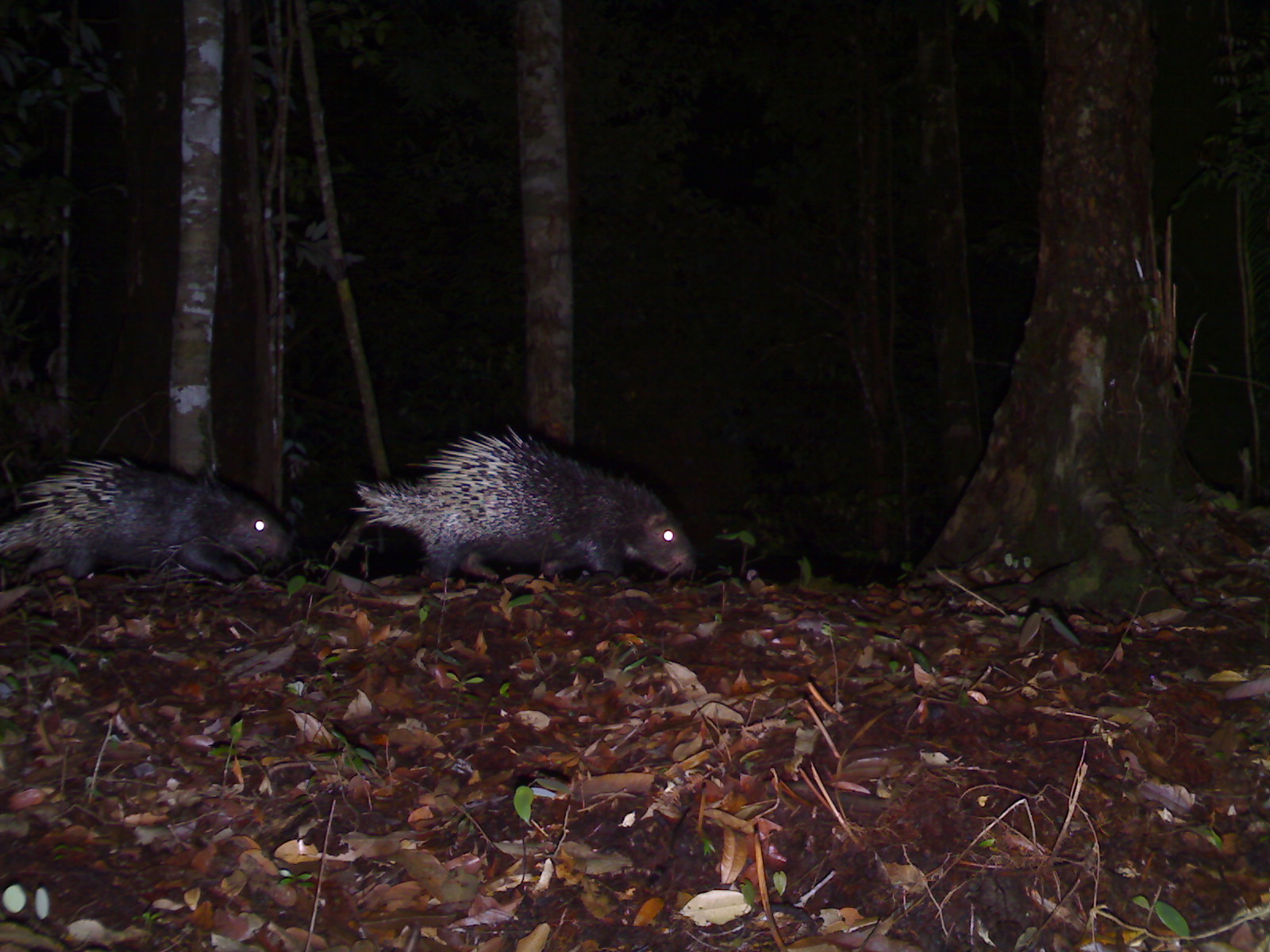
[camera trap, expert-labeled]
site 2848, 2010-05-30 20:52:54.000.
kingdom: Animalia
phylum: Chordata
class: Mammalia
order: Rodentia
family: Hystricidae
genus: Hystrix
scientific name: Hystrix brachyura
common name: east asian porcupine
Hystrix brachyura (east asian porcupine), count 2.